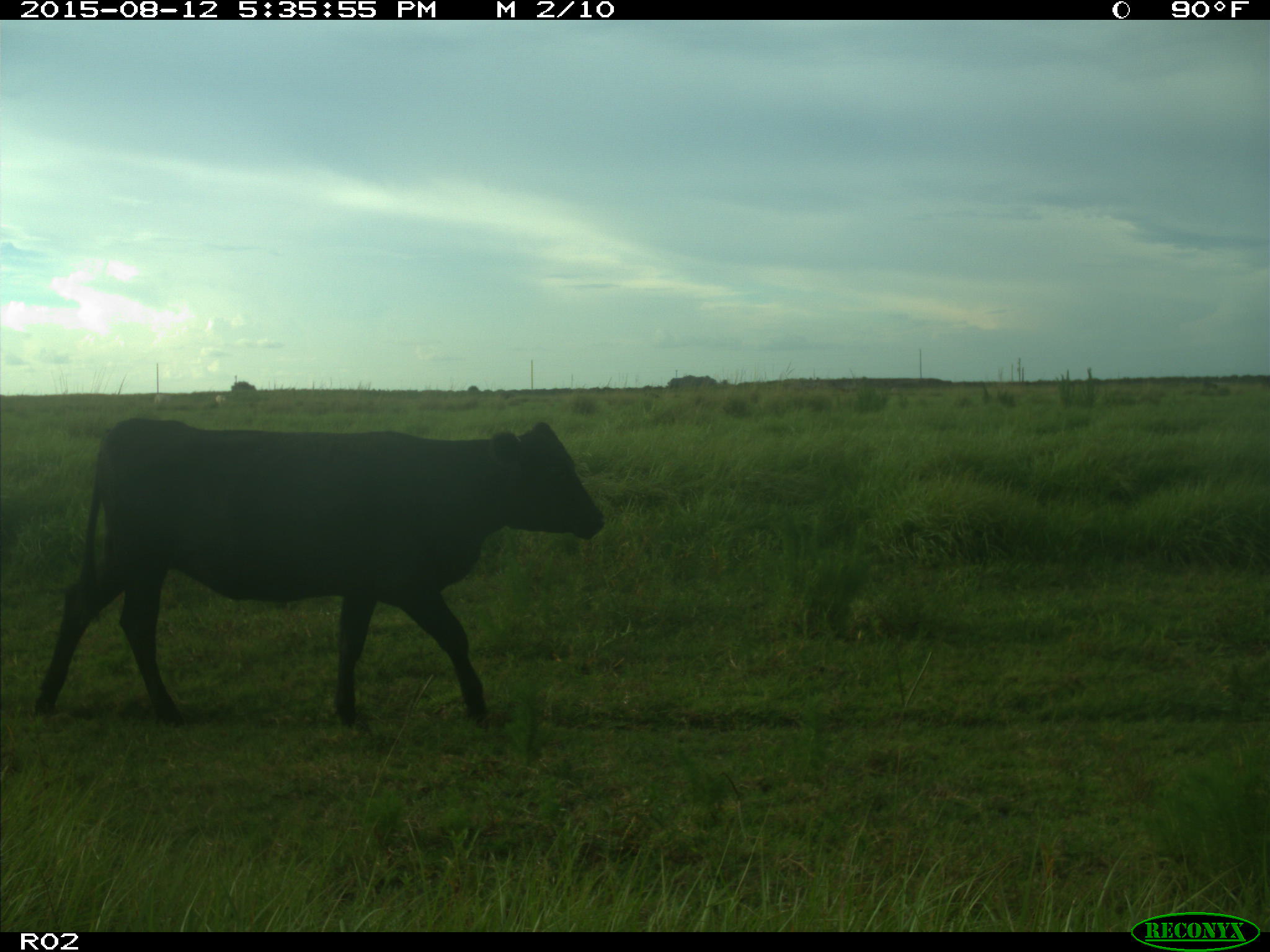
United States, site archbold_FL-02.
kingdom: Animalia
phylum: Chordata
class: Mammalia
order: Artiodactyla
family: Bovidae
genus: Bos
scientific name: Bos taurus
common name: domestic cow